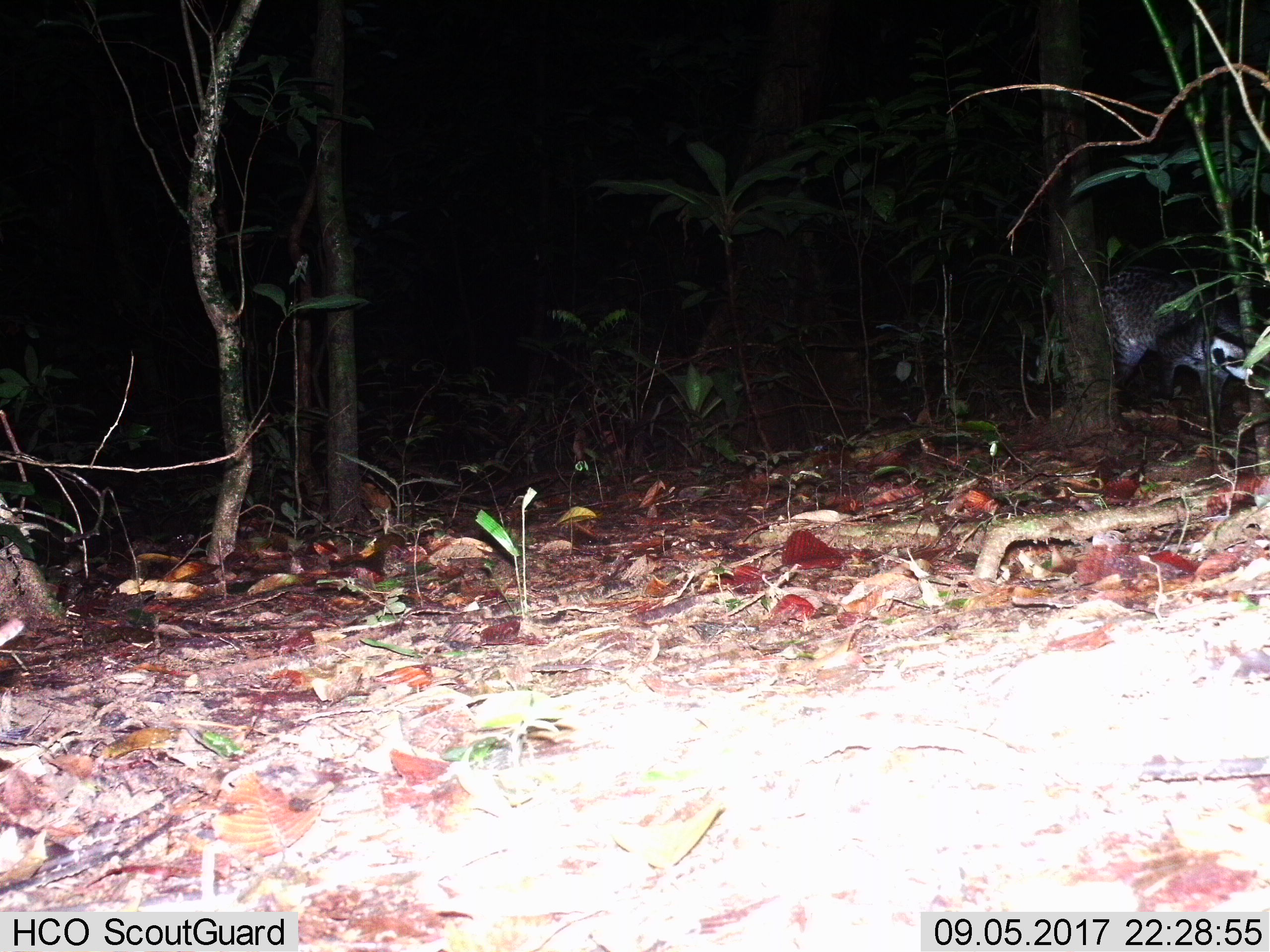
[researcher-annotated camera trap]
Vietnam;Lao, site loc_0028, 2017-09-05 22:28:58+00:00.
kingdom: Animalia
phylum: Chordata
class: Mammalia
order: Carnivora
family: Viverridae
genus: Viverra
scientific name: Viverra zibetha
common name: large indian civet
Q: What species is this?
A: Large indian civet (Viverra zibetha).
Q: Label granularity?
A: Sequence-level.